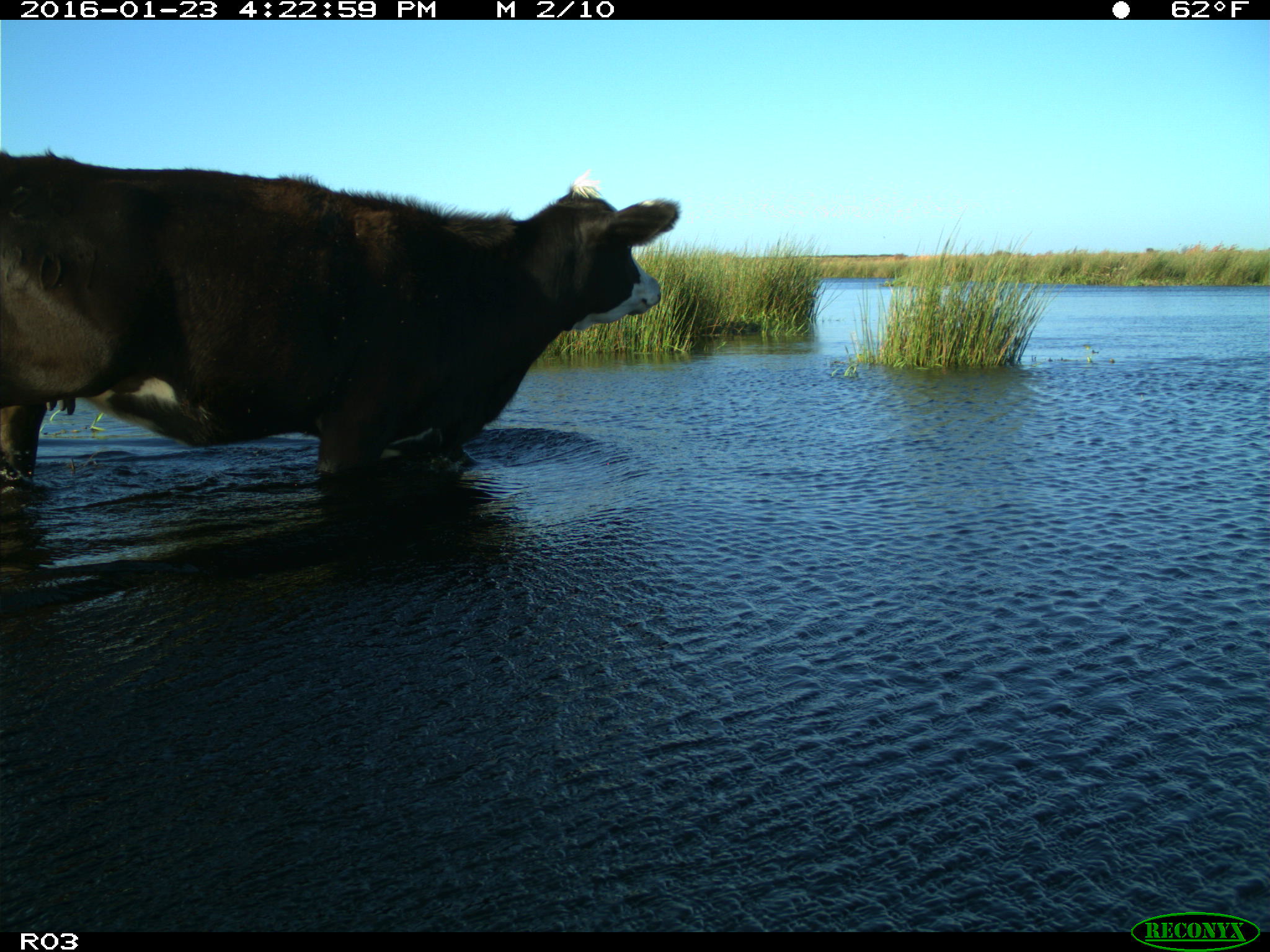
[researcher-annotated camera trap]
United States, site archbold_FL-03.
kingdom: Animalia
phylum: Chordata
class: Mammalia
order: Artiodactyla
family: Bovidae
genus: Bos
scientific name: Bos taurus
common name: domestic cow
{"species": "Bos taurus (domestic cow)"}